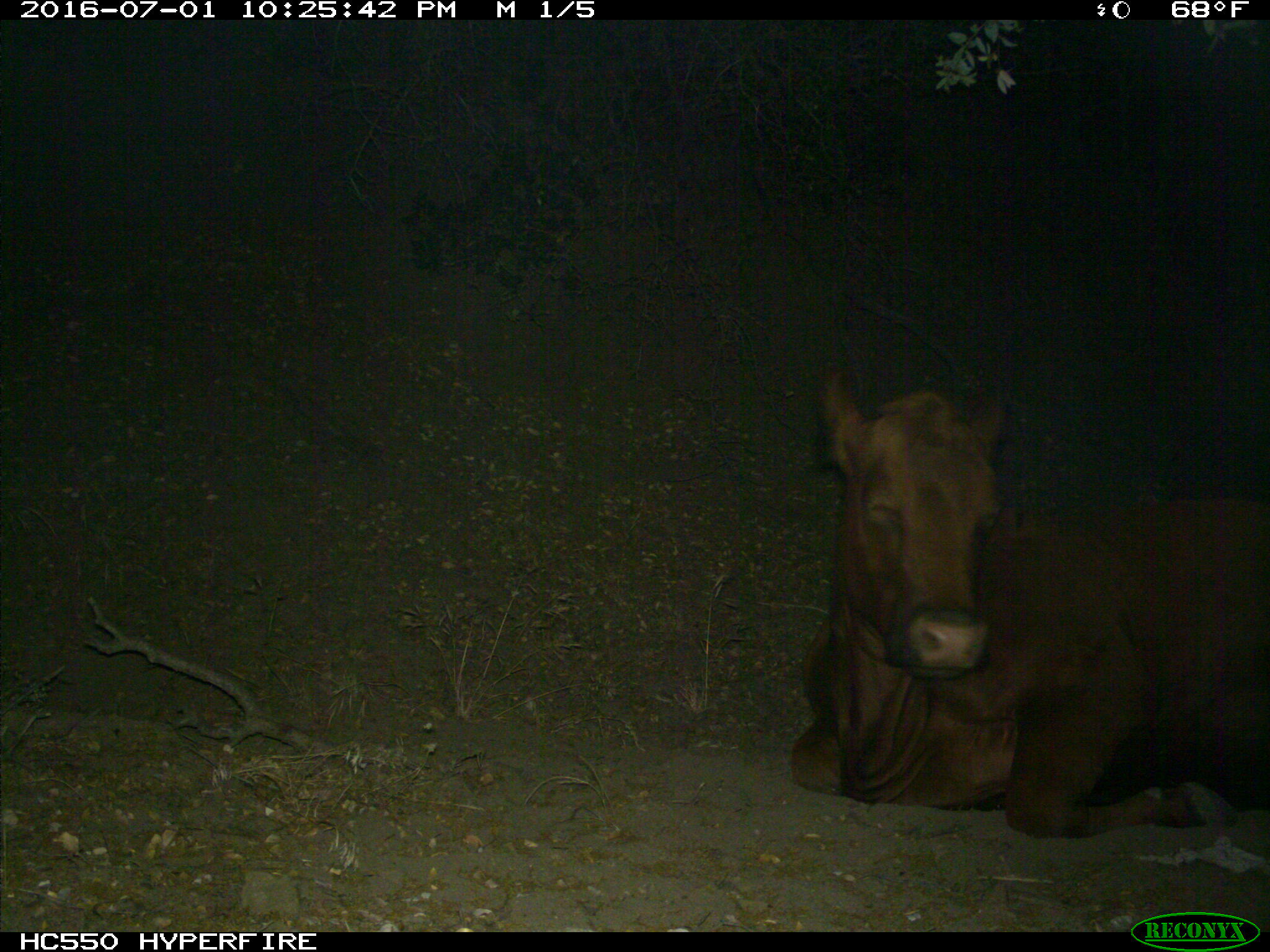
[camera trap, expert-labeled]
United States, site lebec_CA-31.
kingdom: Animalia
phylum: Chordata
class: Mammalia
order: Artiodactyla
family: Bovidae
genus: Bos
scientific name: Bos taurus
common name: domestic cow